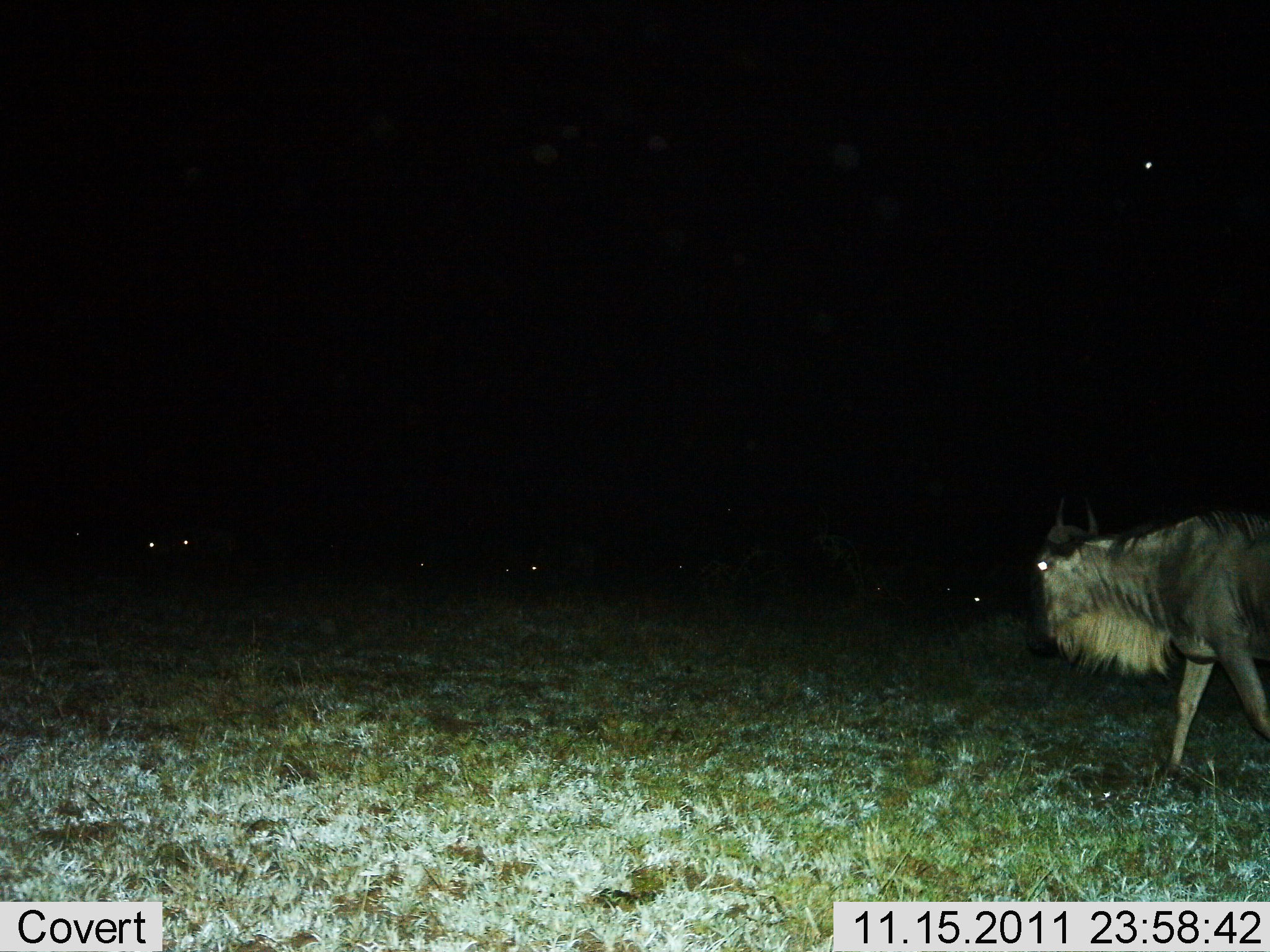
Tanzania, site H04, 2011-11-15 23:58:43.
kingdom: Animalia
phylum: Chordata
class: Mammalia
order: Artiodactyla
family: Bovidae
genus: Connochaetes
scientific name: Connochaetes taurinus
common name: blue wildebeest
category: wildebeest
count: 1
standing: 31%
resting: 0%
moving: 77%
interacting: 0%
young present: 0%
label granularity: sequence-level